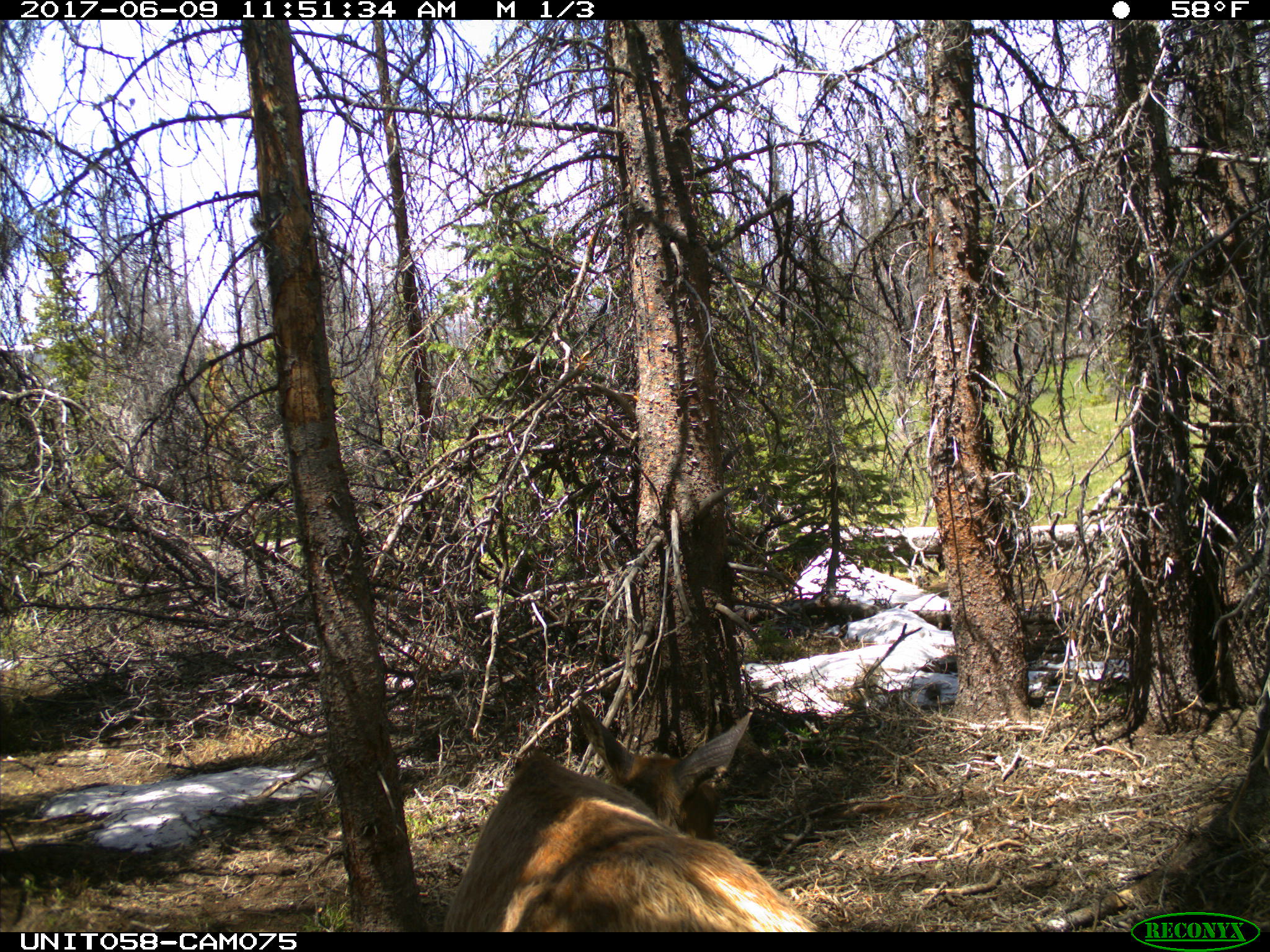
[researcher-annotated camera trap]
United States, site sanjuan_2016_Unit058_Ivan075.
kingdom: Animalia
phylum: Chordata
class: Mammalia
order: Artiodactyla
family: Cervidae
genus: Cervus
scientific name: Cervus elaphus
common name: red deer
Cervus elaphus (red deer).